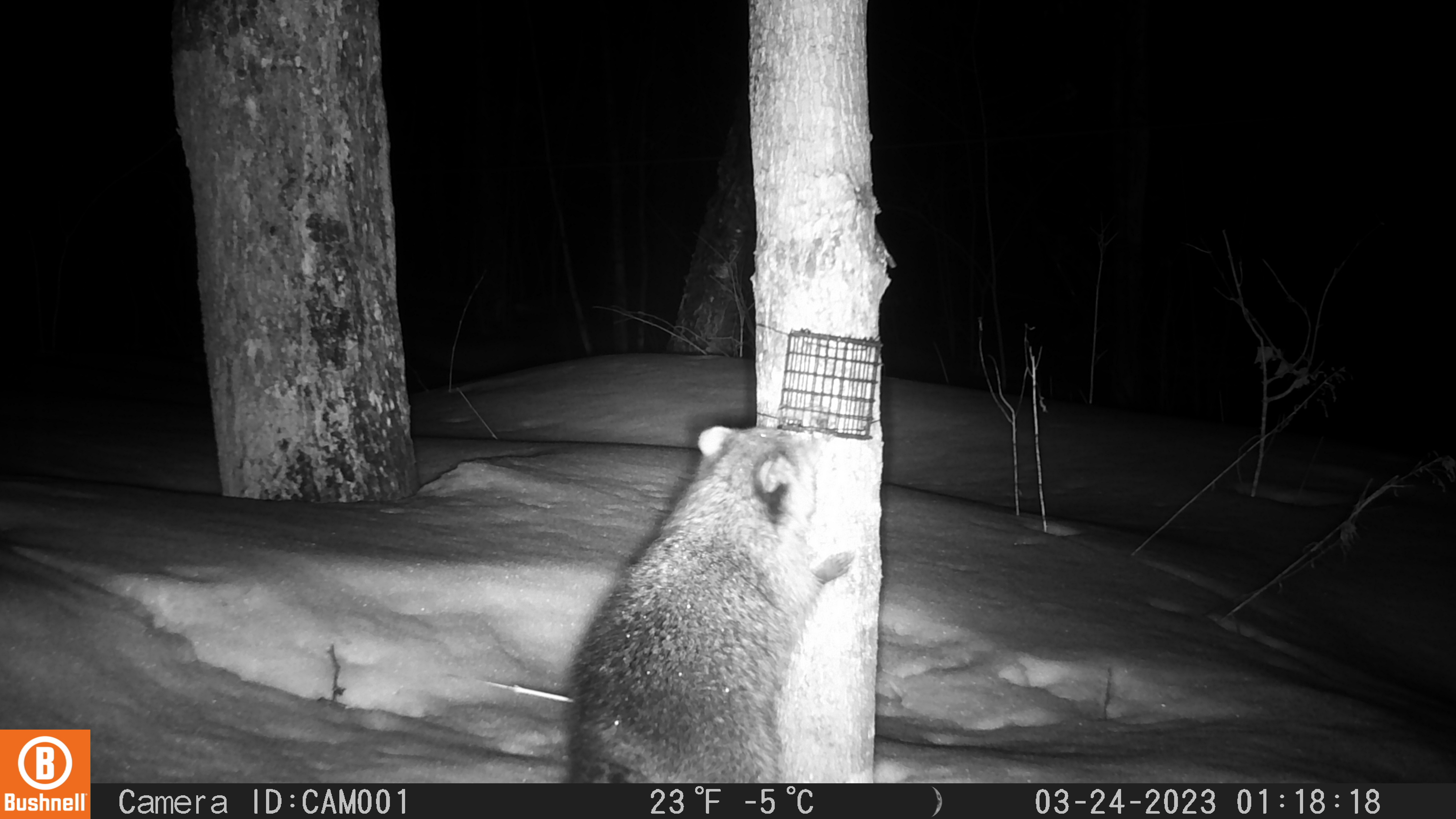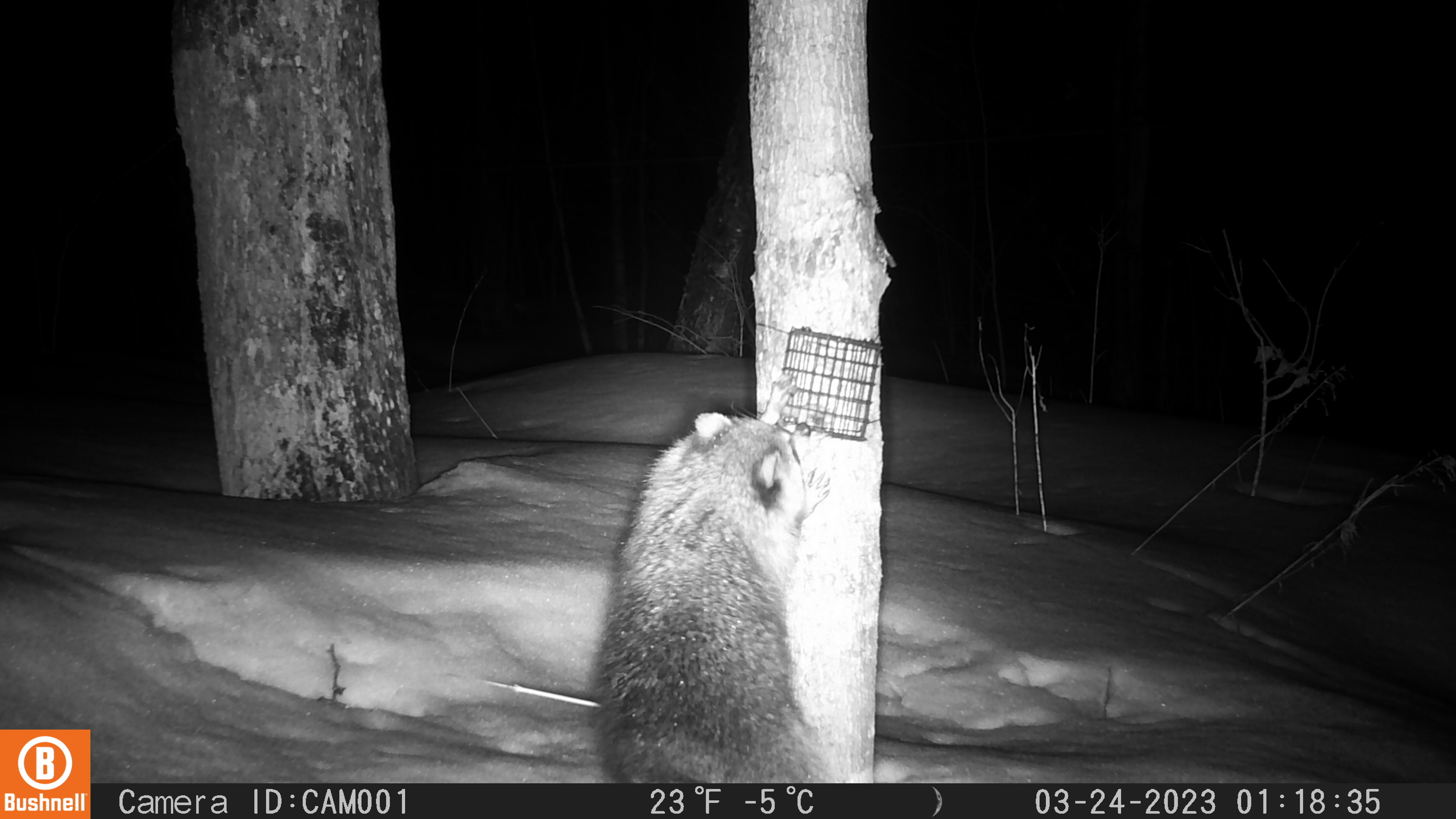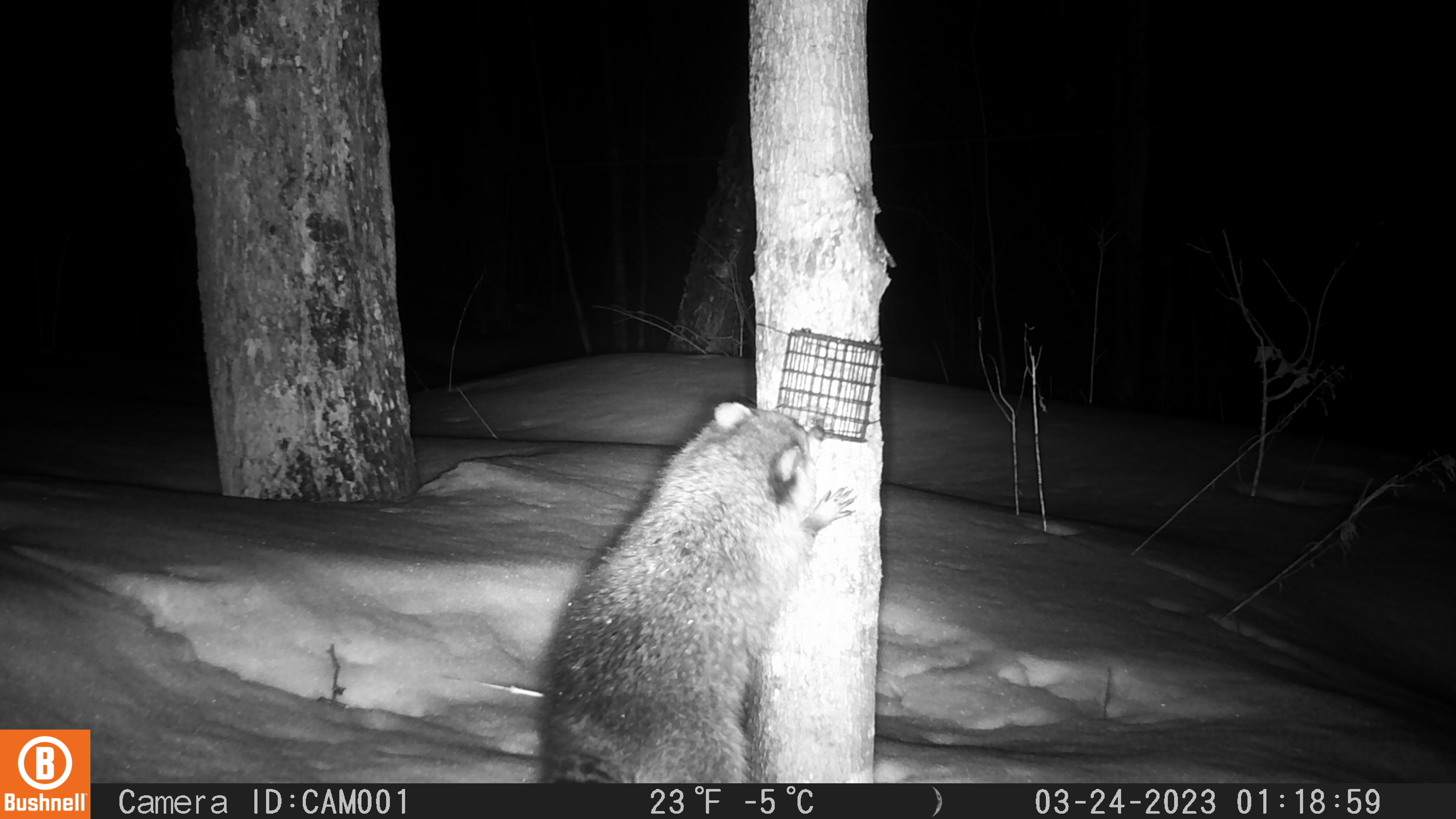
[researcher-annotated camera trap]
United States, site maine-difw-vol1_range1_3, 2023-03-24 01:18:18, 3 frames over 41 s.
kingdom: Animalia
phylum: Chordata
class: Mammalia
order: Carnivora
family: Procyonidae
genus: Procyon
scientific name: Procyon lotor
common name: raccoon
Raccoon (Procyon lotor).